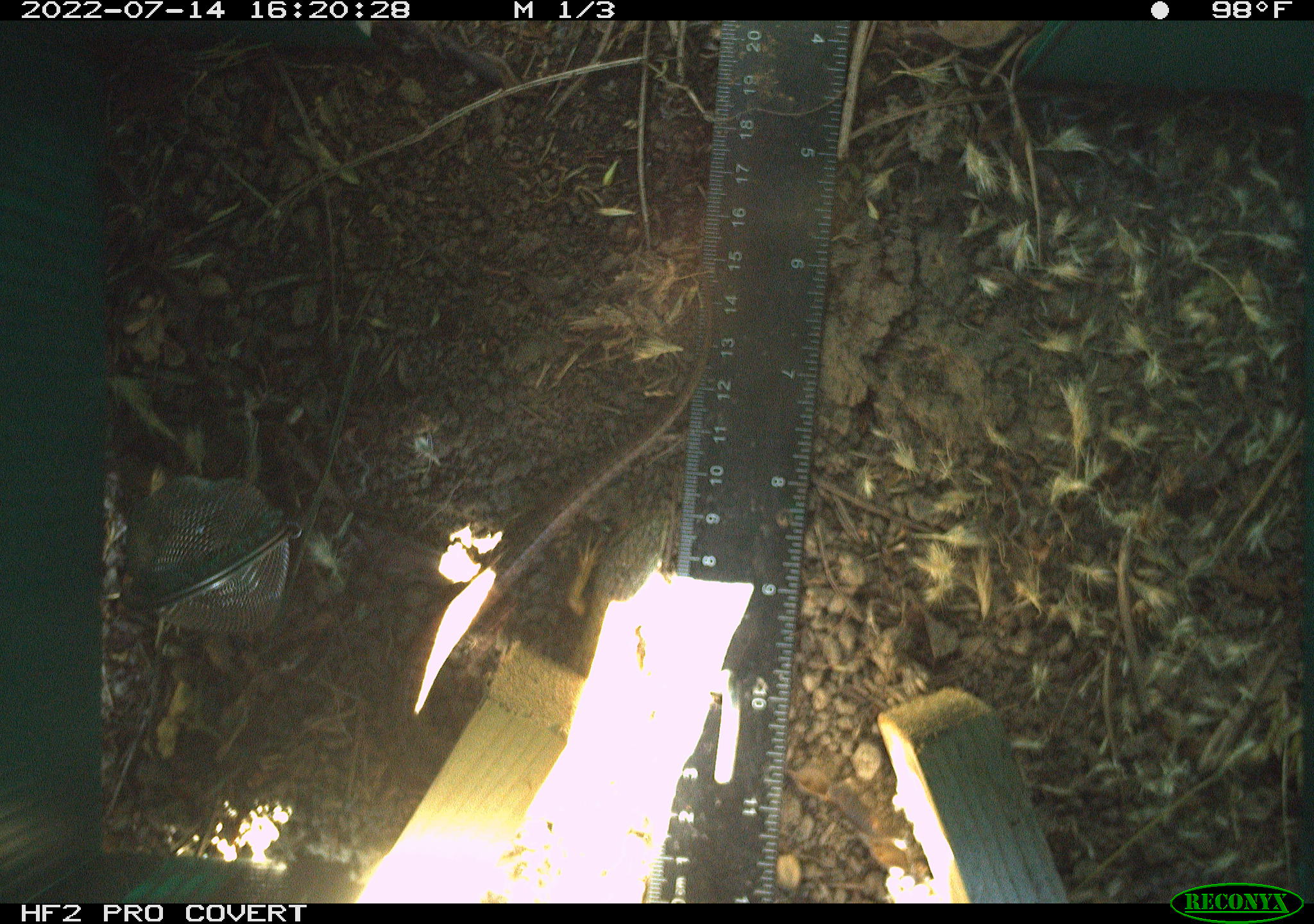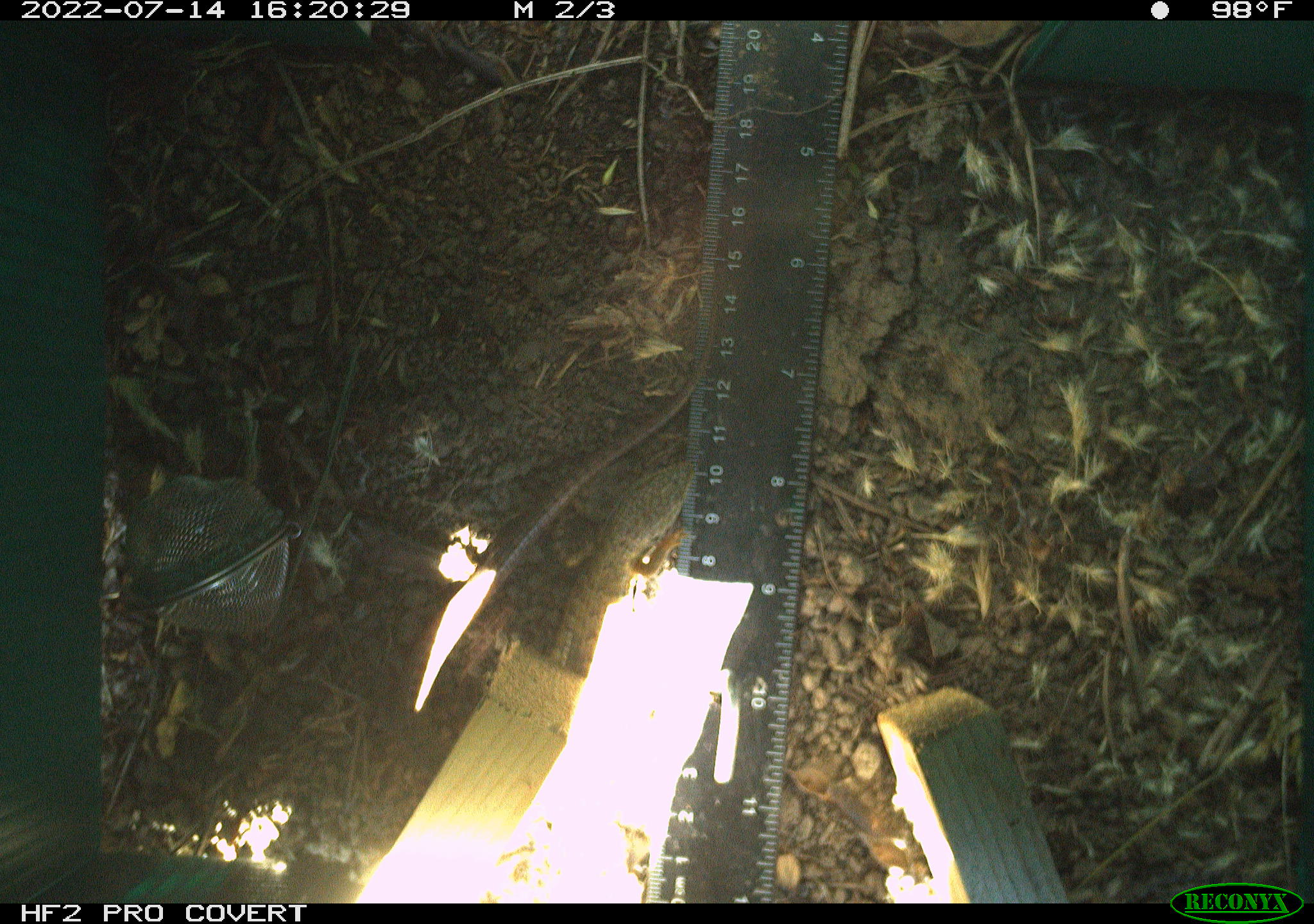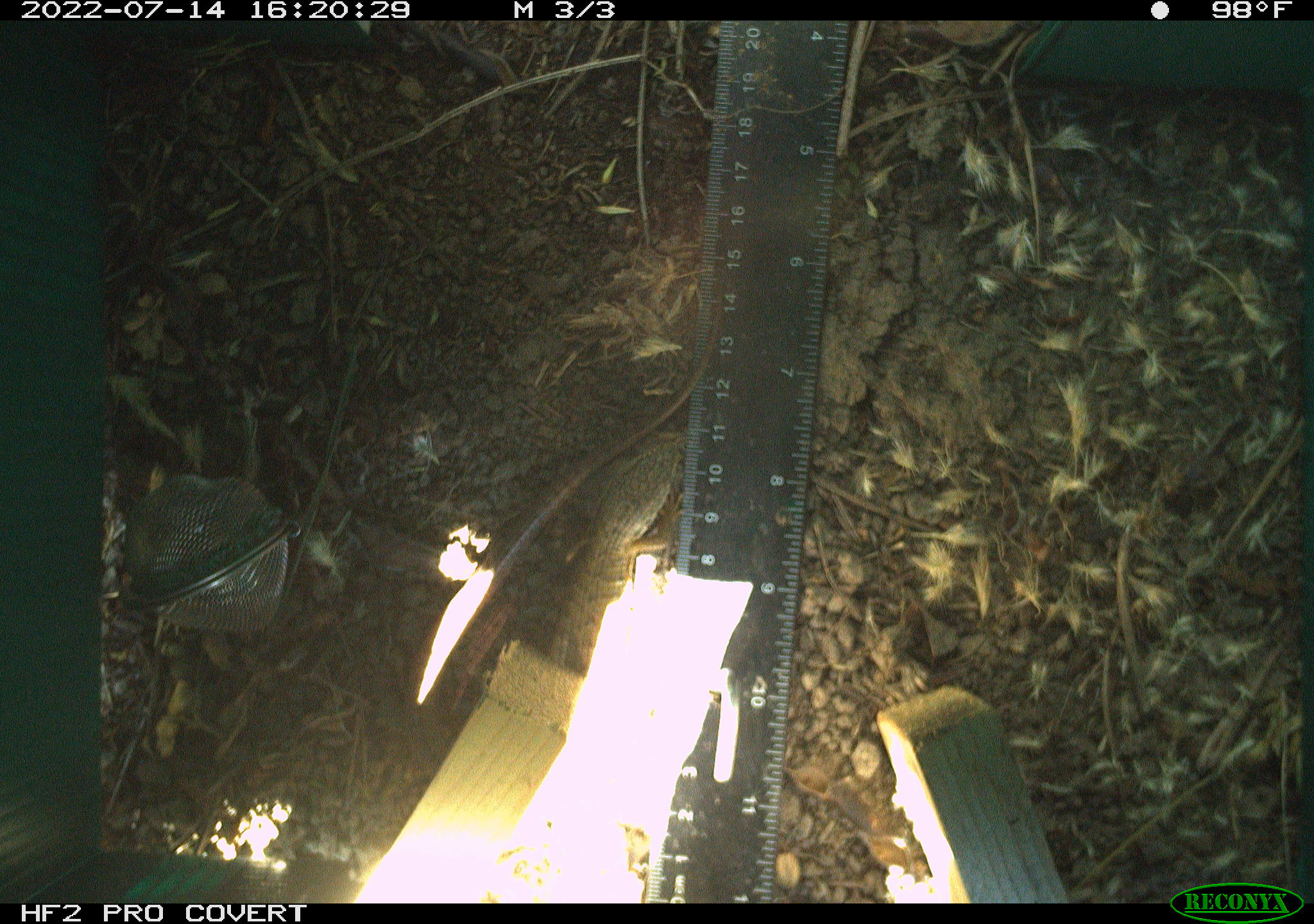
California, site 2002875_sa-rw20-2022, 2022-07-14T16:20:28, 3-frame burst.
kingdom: Animalia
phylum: Chordata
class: Reptilia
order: Squamata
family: Anguidae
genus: Elgaria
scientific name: Elgaria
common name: alligator lizards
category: elgaria species